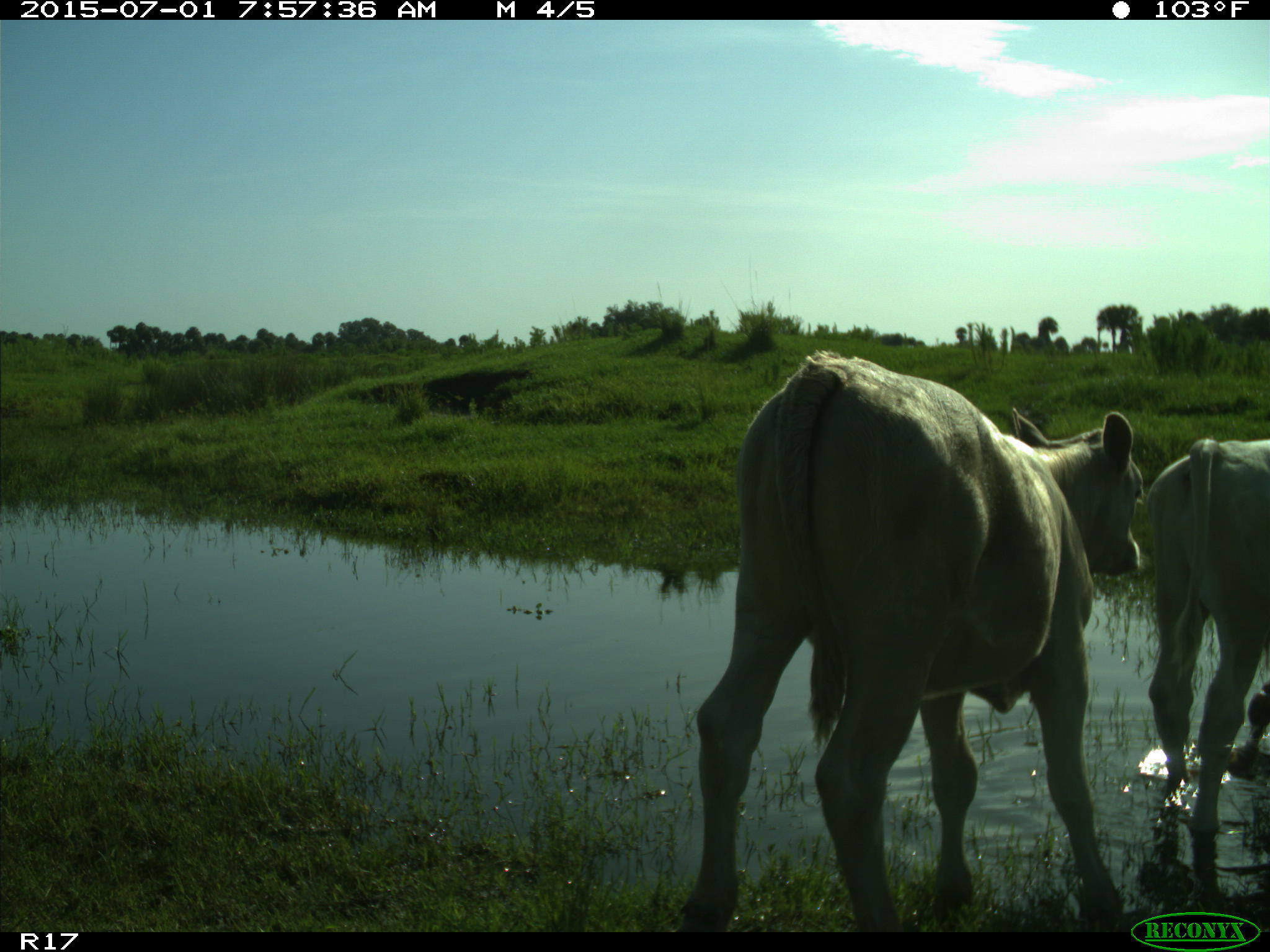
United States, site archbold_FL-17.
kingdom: Animalia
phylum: Chordata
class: Mammalia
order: Artiodactyla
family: Bovidae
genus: Bos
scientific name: Bos taurus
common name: domestic cow